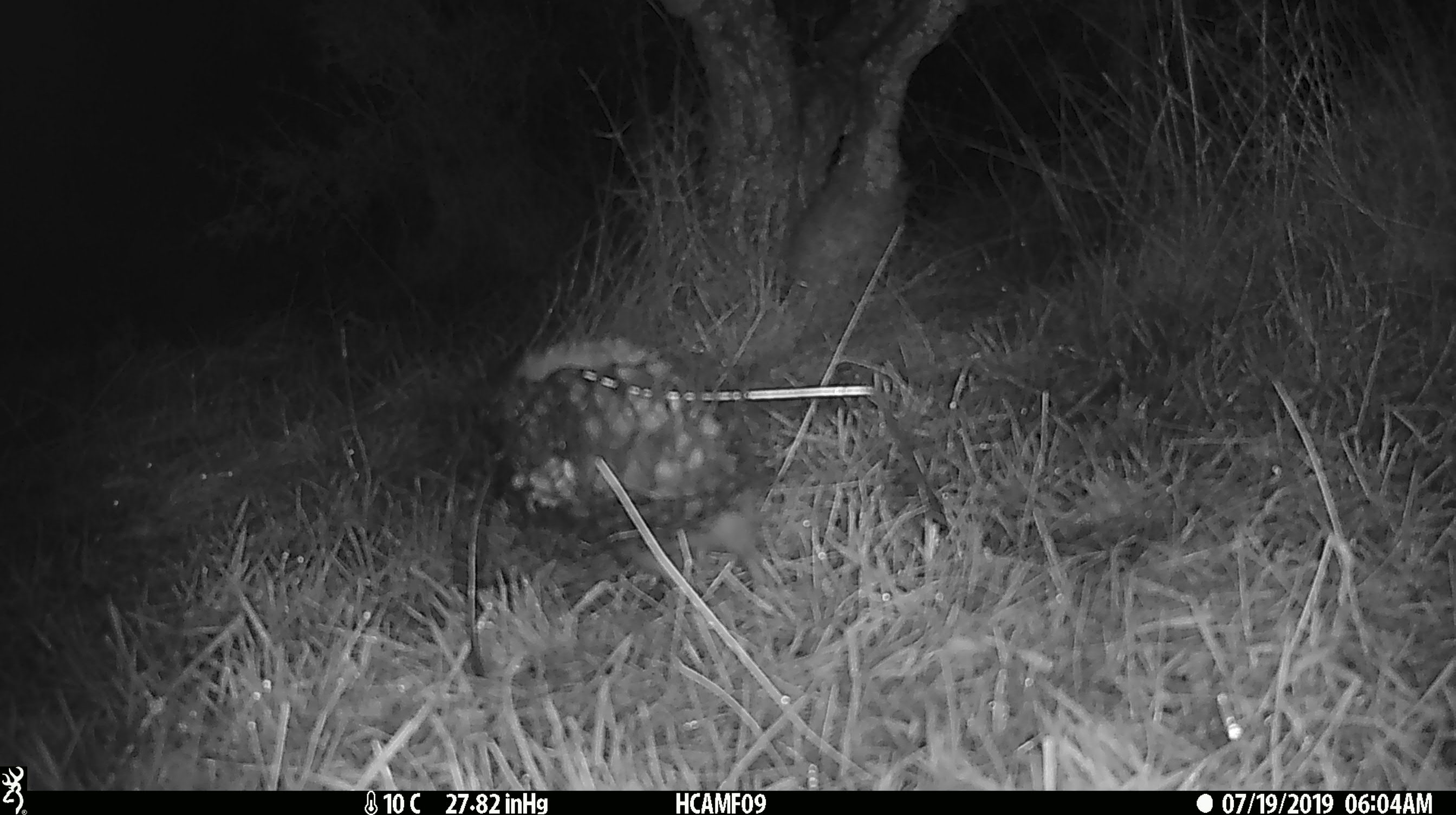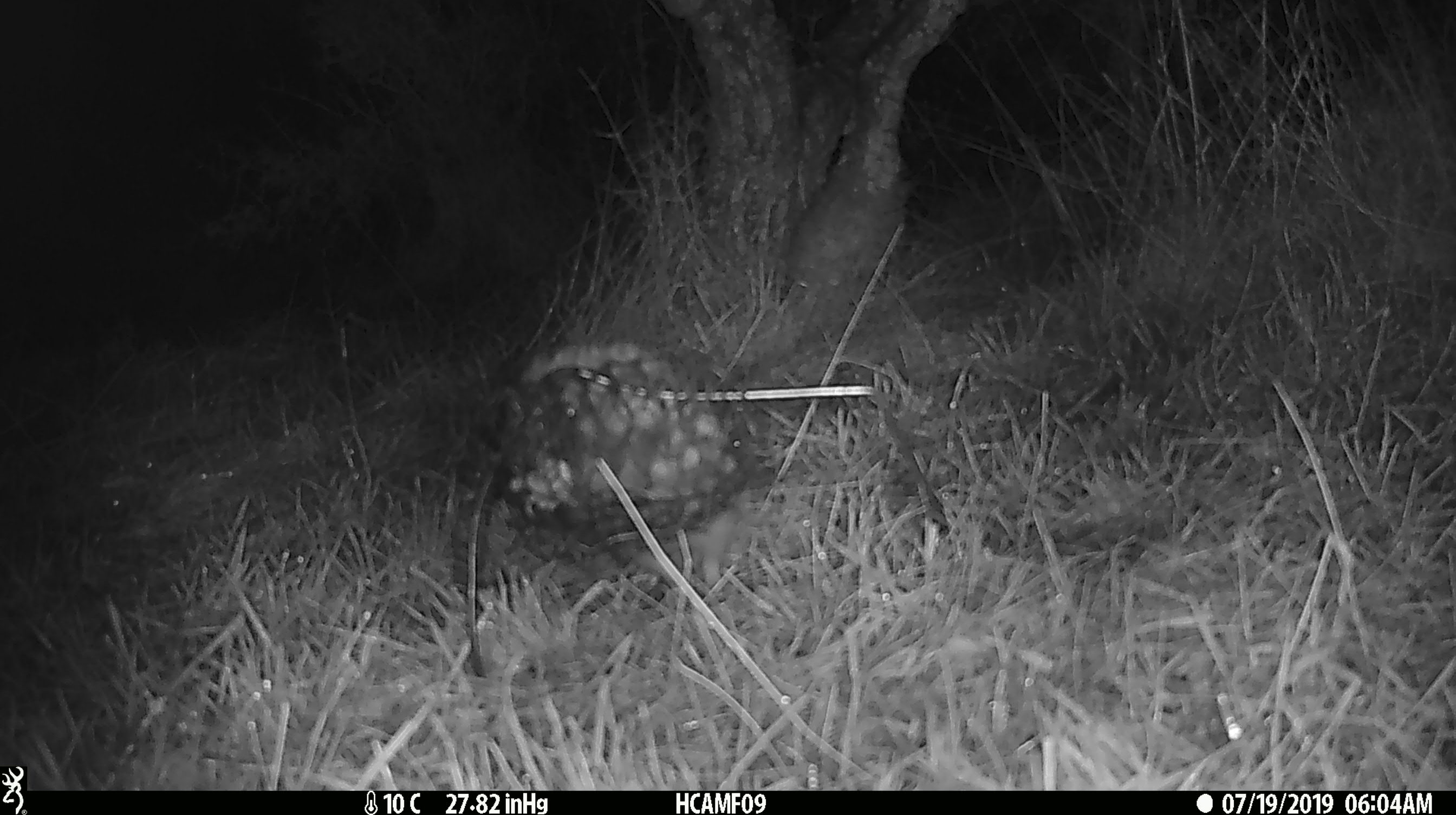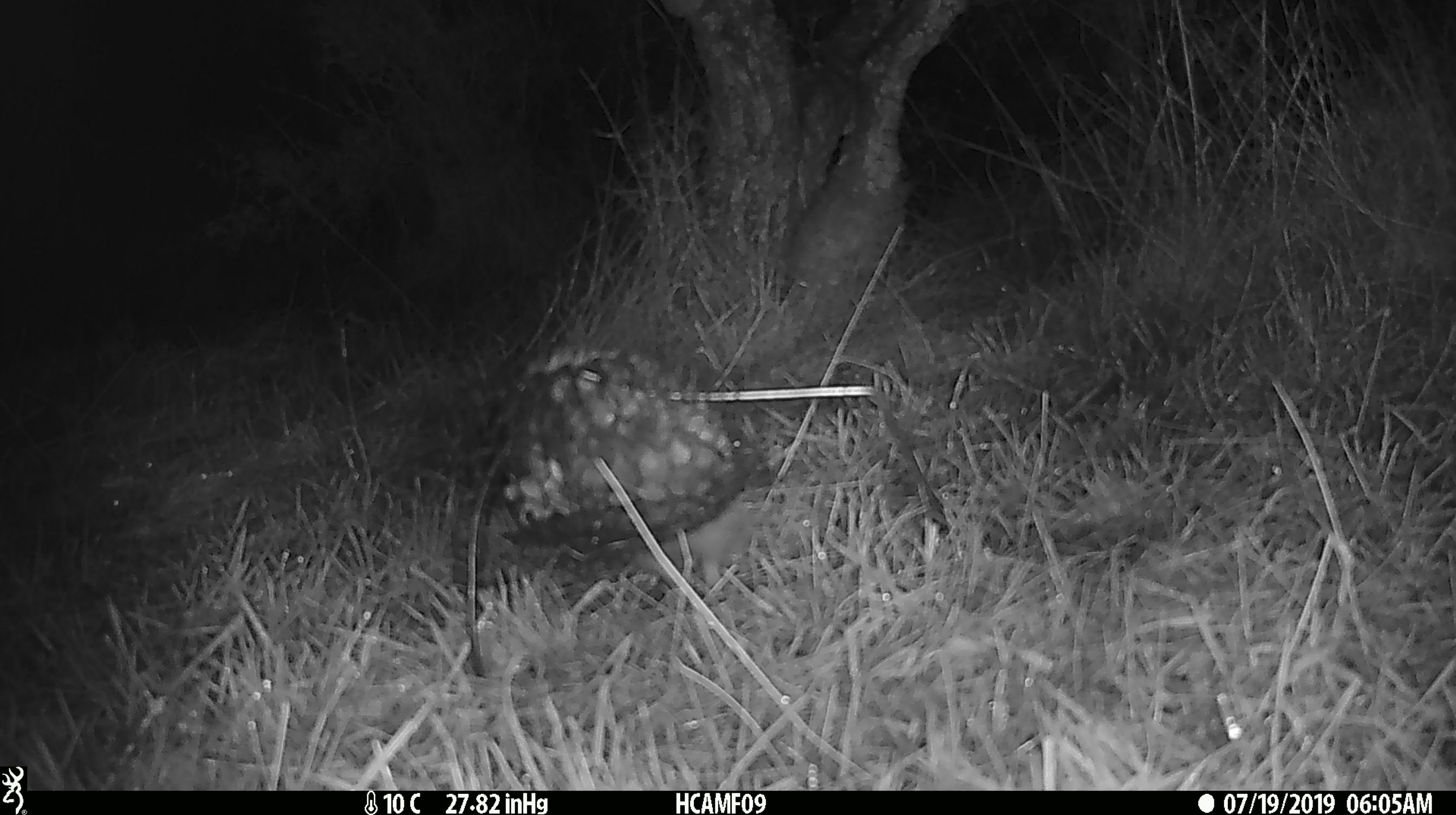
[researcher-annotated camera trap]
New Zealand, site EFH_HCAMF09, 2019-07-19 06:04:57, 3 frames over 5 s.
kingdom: Animalia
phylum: Chordata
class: Mammalia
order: Eulipotyphla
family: Erinaceidae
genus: Erinaceus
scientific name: Erinaceus europaeus europaeus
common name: european hedgehog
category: hedgehog